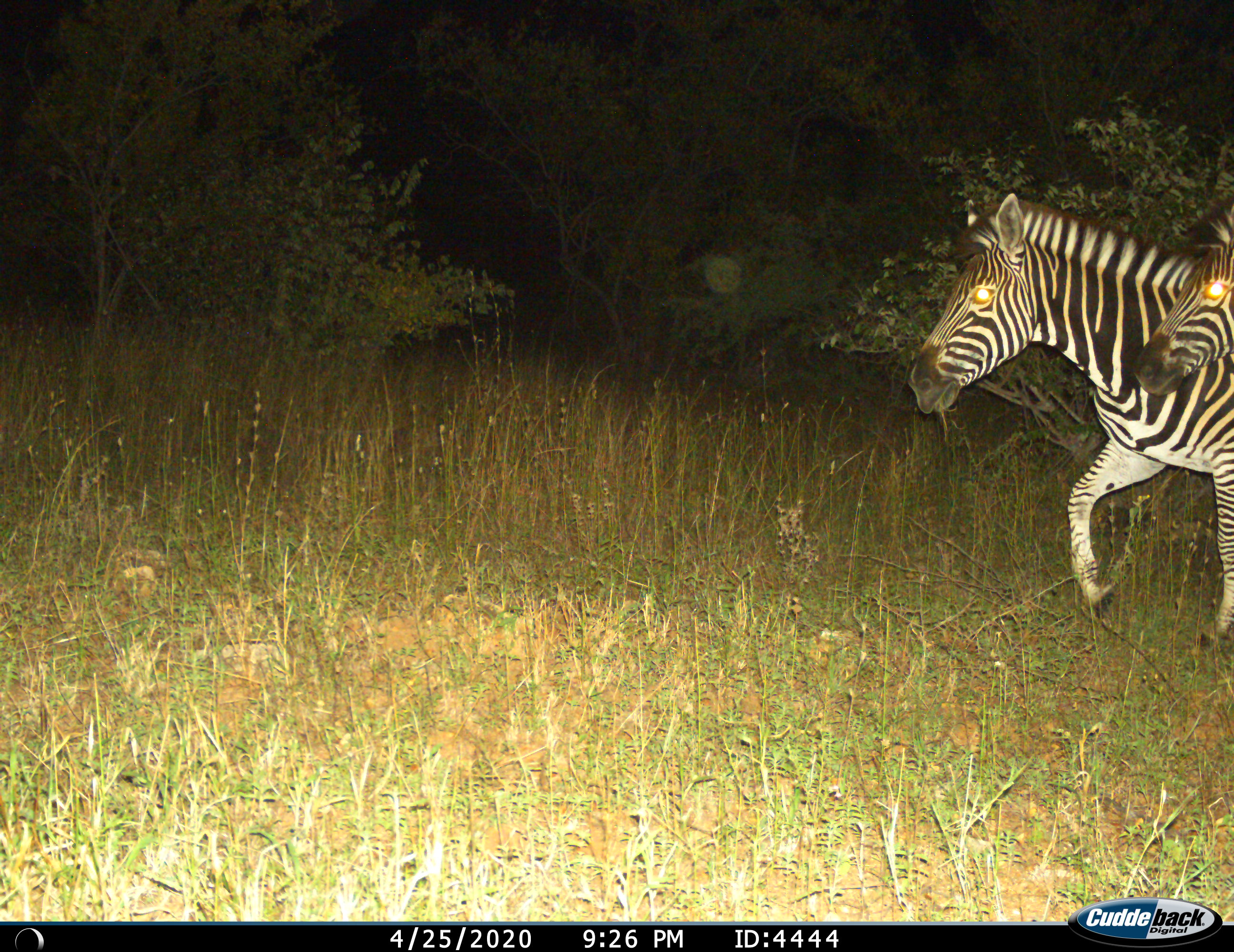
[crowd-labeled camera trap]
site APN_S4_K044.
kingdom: Animalia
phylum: Chordata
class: Mammalia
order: Perissodactyla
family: Equidae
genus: Equus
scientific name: Equus quagga burchellii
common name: burchell's zebra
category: zebraburchells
Zebraburchells (burchell's zebra) (Equus quagga burchellii), count 2. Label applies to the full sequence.